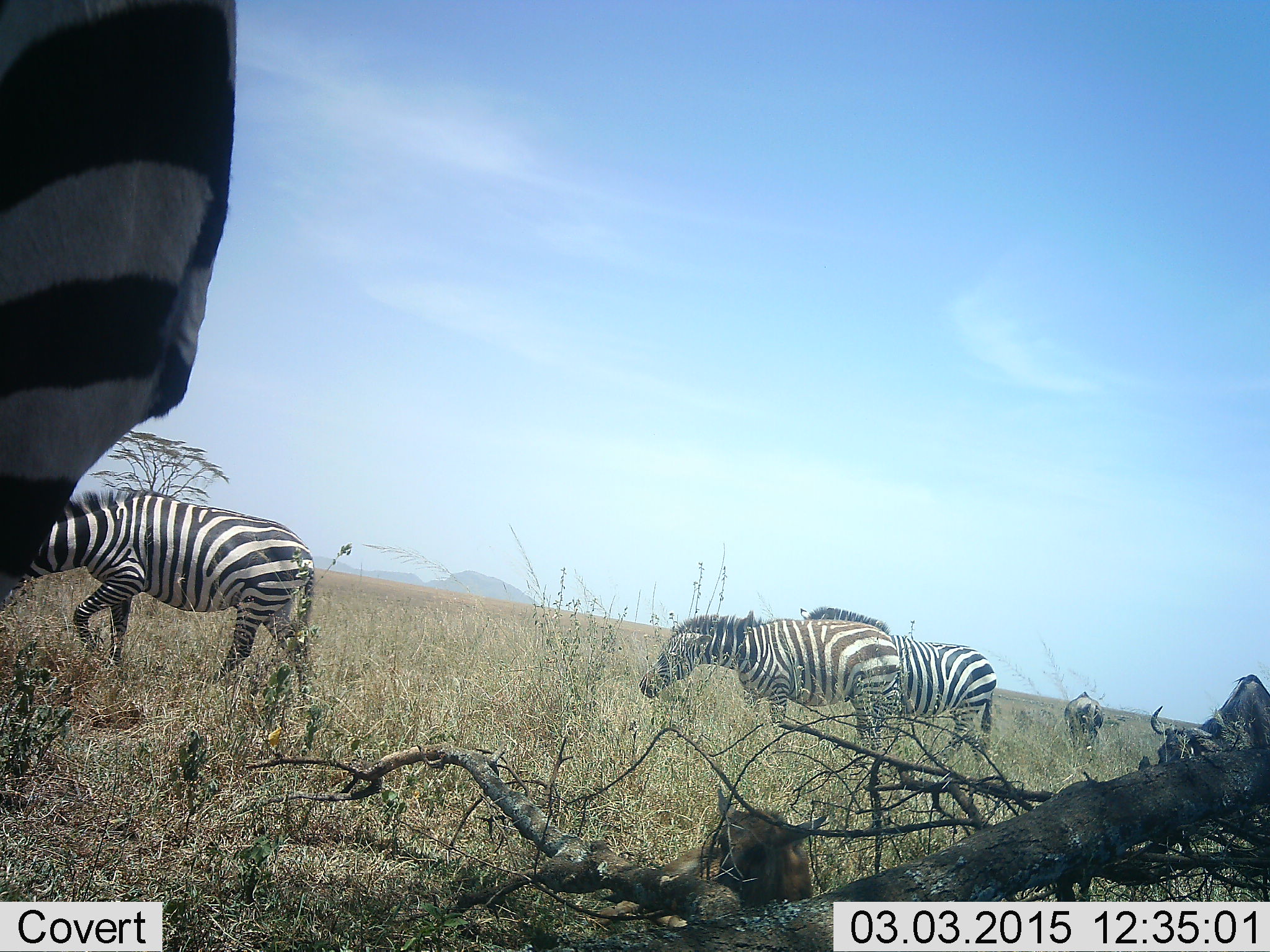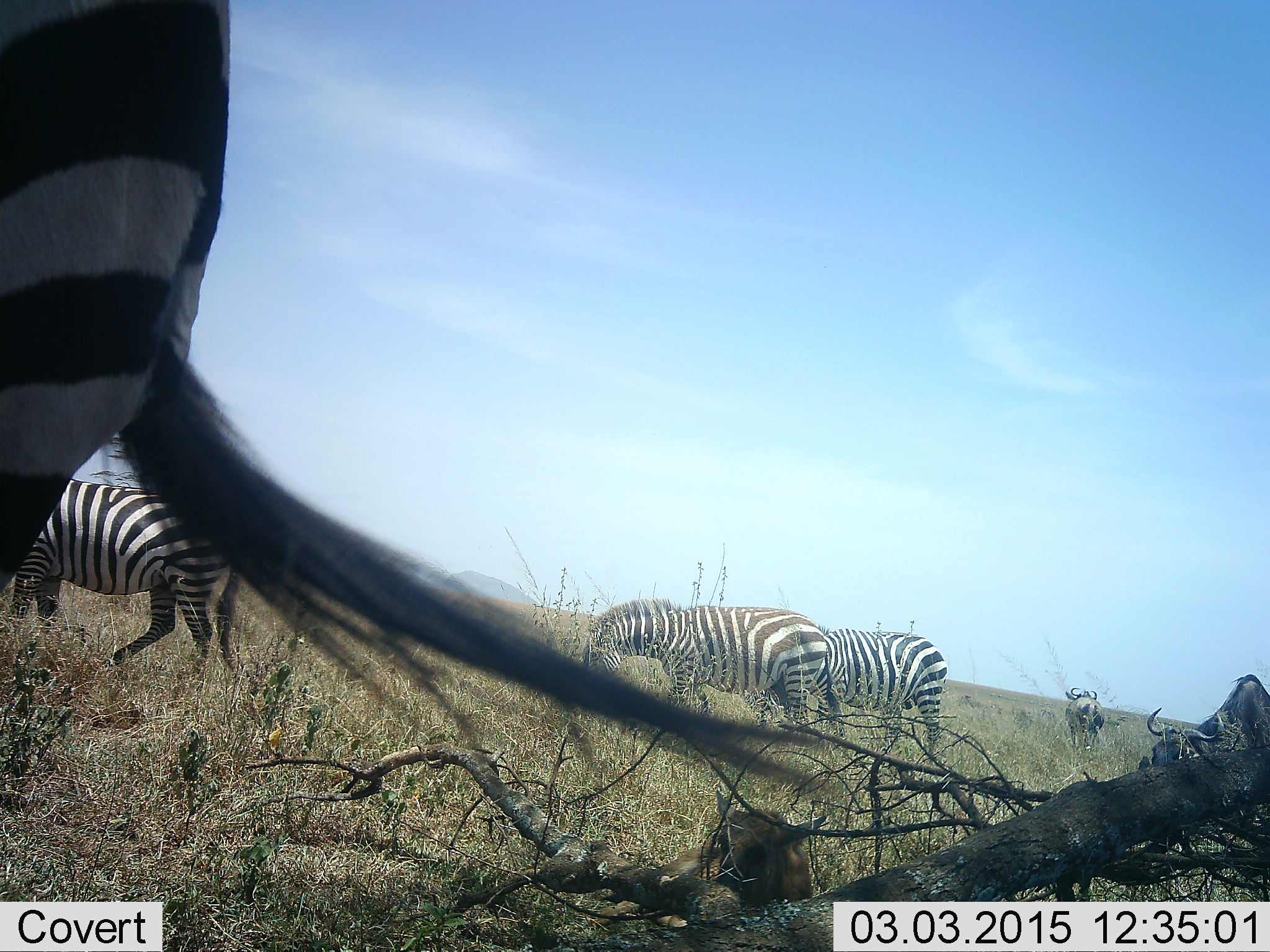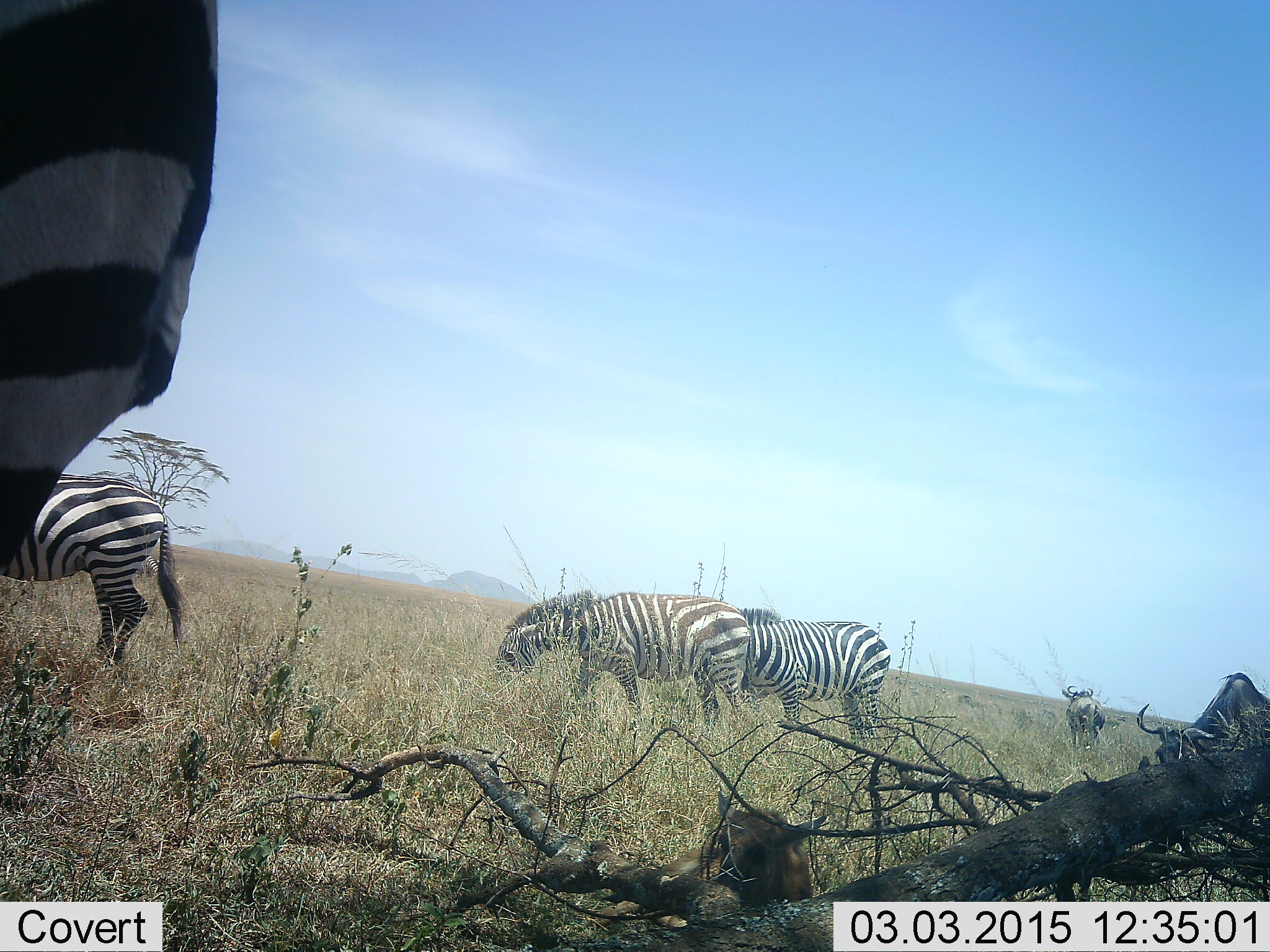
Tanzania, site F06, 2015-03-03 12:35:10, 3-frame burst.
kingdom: Animalia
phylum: Chordata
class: Mammalia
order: Artiodactyla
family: Bovidae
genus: Connochaetes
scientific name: Connochaetes taurinus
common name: blue wildebeest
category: wildebeest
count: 2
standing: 70%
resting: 40%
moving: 10%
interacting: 0%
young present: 20%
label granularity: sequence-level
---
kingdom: Animalia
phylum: Chordata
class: Mammalia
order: Perissodactyla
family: Equidae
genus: Equus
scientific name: Equus quagga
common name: plains zebra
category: zebra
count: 4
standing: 40%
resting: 0%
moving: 53%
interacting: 0%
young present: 0%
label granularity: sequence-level